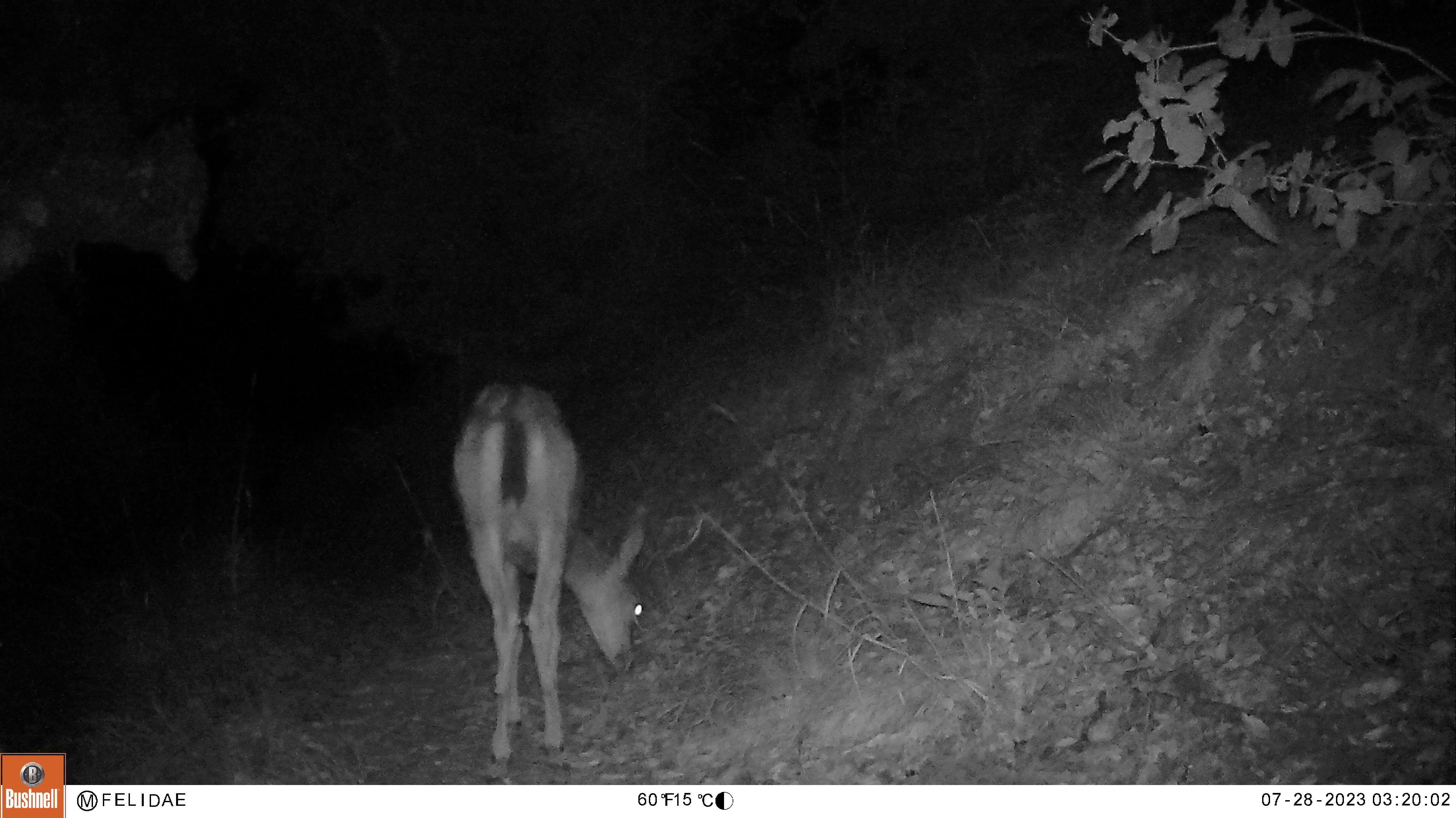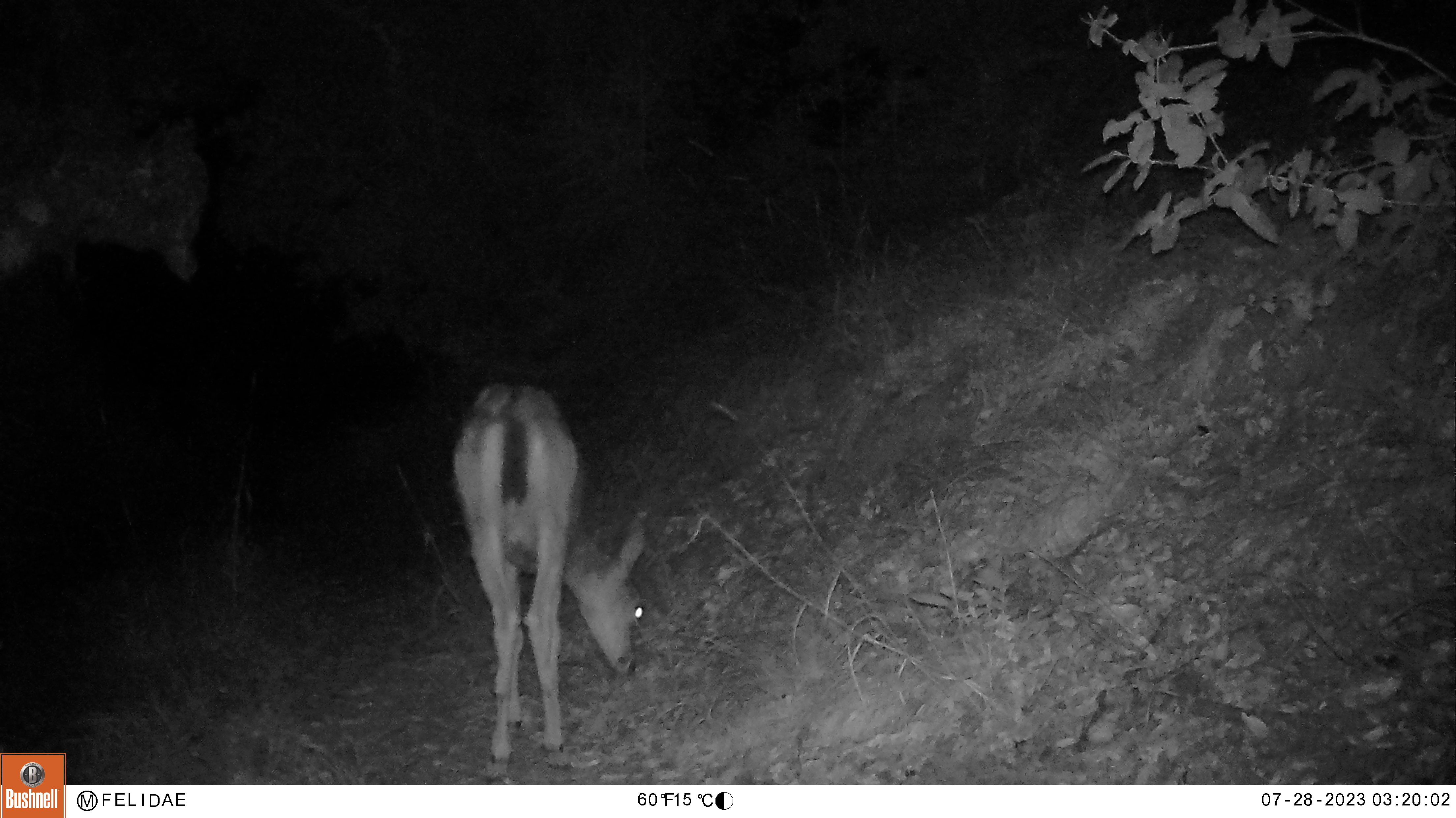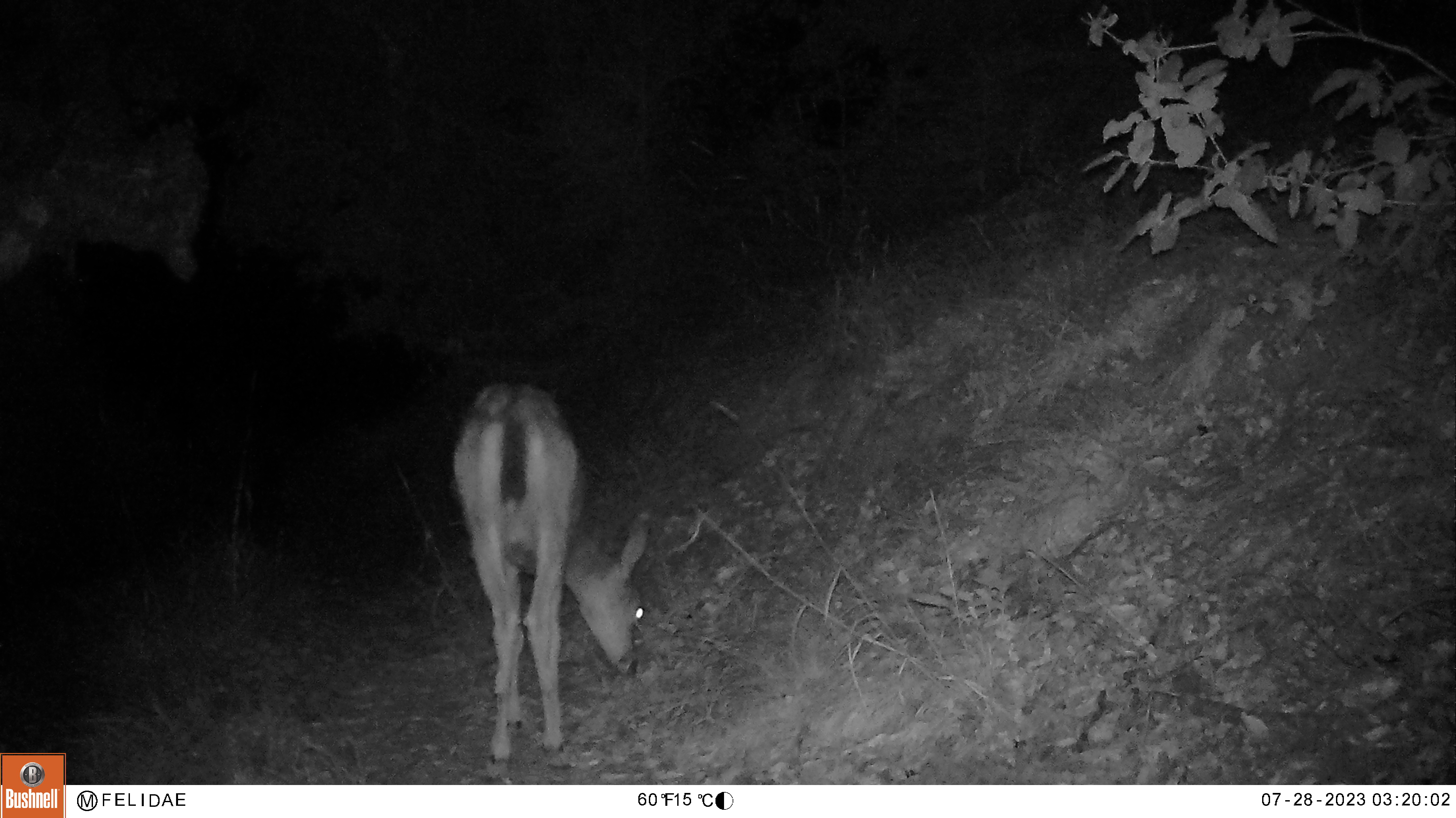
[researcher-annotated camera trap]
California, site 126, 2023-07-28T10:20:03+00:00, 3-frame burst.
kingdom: Animalia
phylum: Chordata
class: Mammalia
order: Artiodactyla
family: Cervidae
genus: Odocoileus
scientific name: Odocoileus hemionus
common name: mule deer